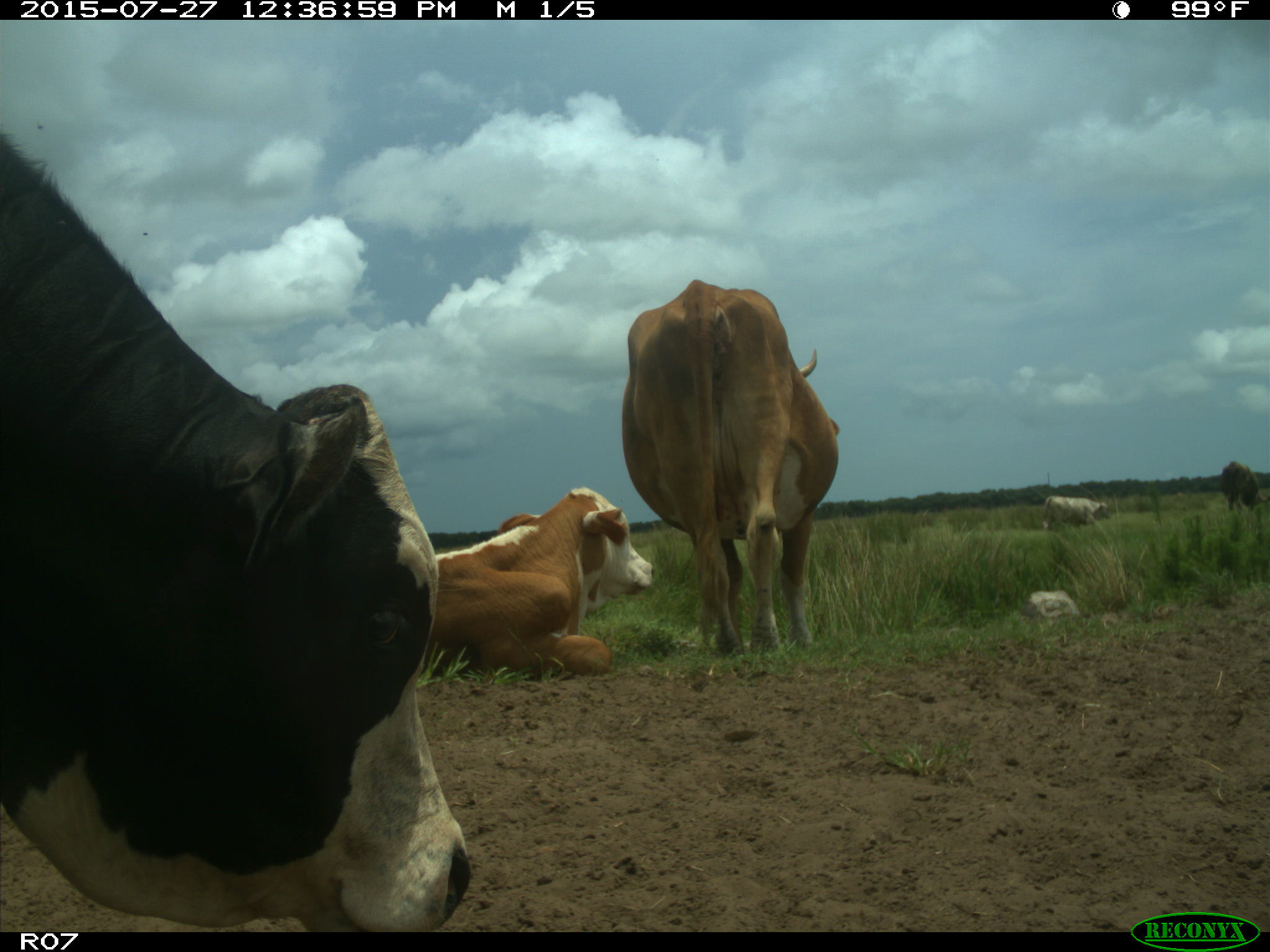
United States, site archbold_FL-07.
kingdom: Animalia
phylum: Chordata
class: Mammalia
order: Artiodactyla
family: Bovidae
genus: Bos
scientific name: Bos taurus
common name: domestic cow